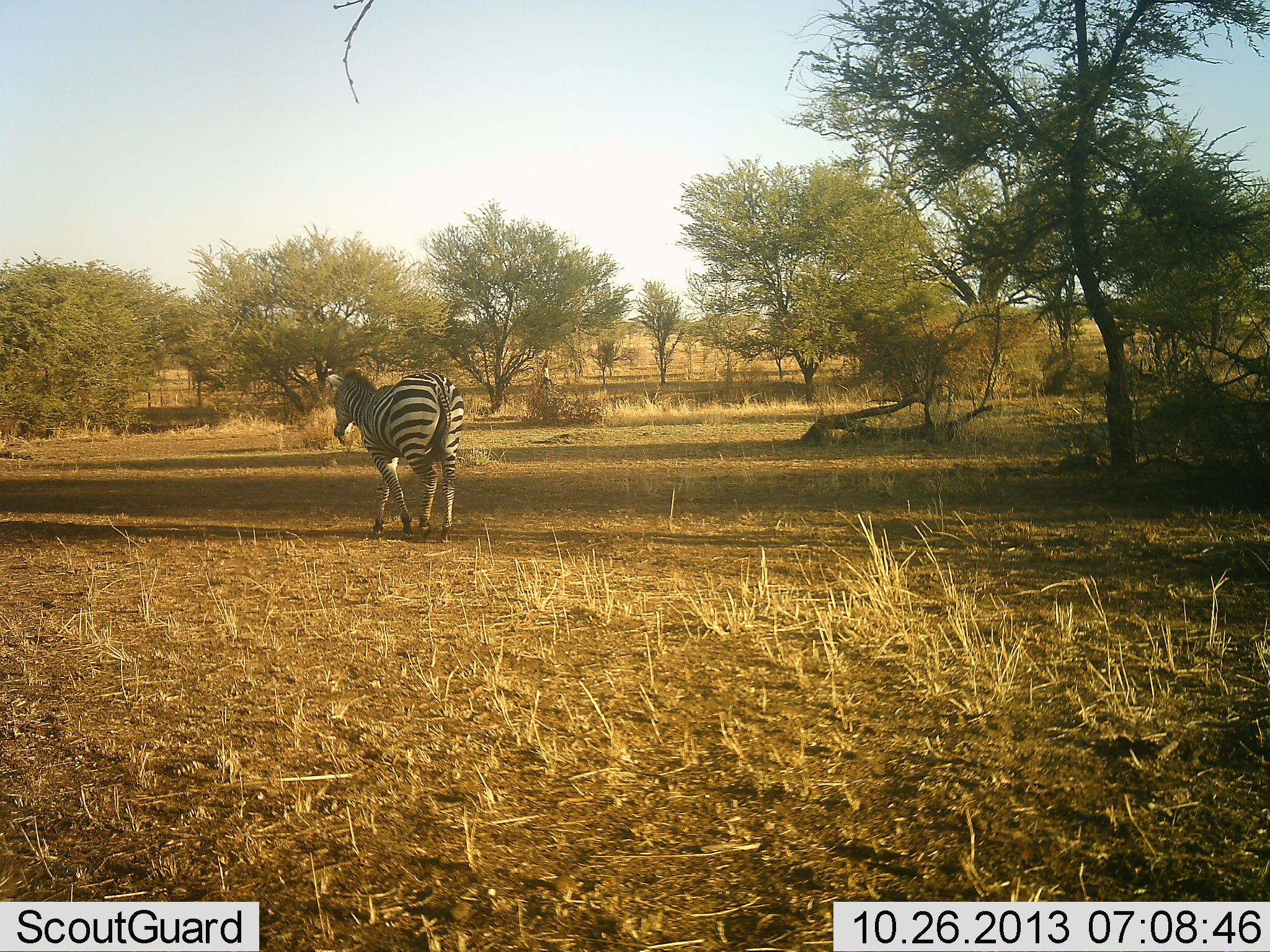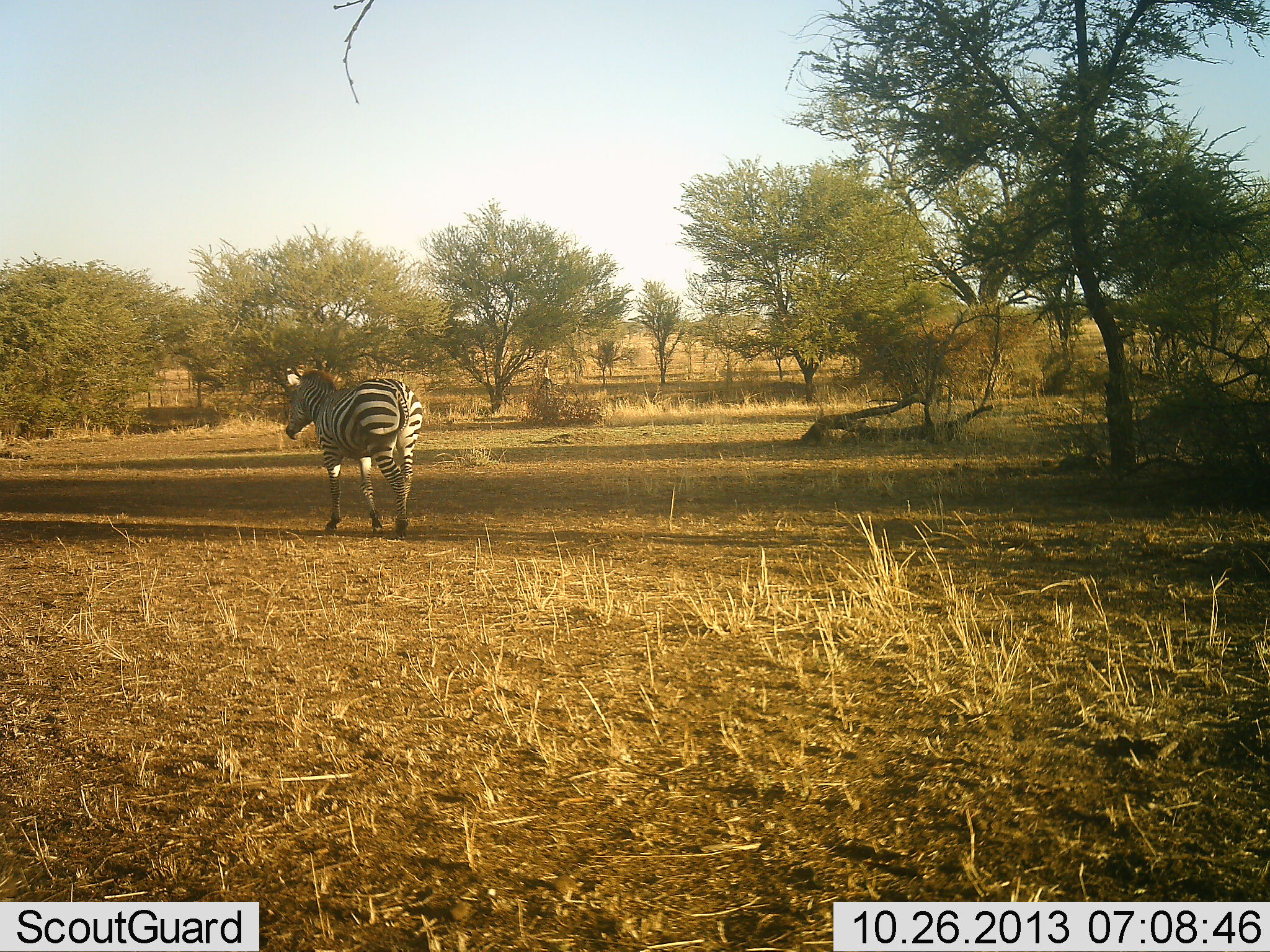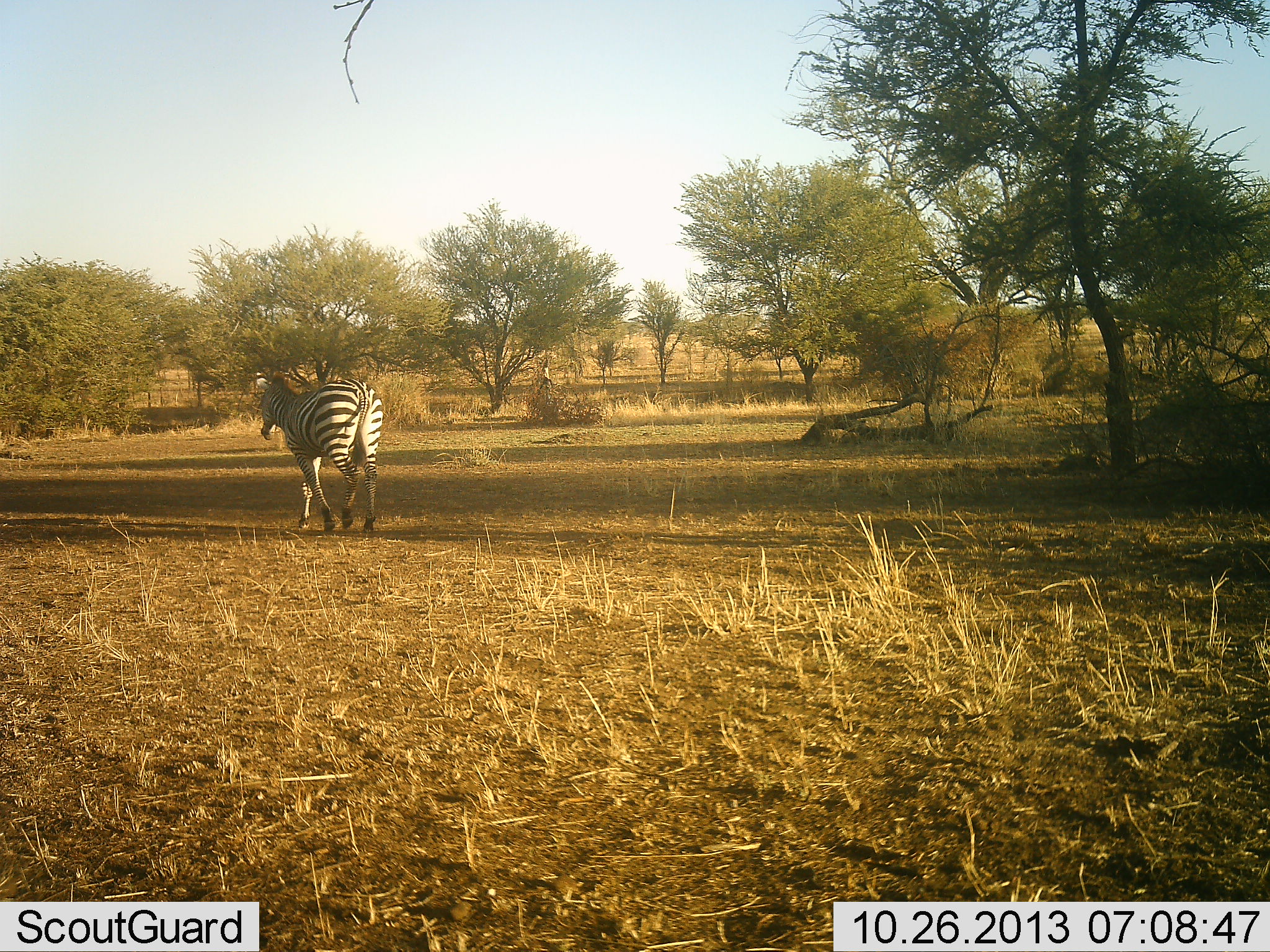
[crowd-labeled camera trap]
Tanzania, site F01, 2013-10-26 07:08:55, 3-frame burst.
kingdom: Animalia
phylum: Chordata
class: Mammalia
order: Perissodactyla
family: Equidae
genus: Equus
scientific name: Equus quagga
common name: plains zebra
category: zebra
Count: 1.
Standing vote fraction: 8%.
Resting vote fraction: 0%.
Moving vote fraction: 97%.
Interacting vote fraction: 0%.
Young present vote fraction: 0%.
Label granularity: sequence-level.